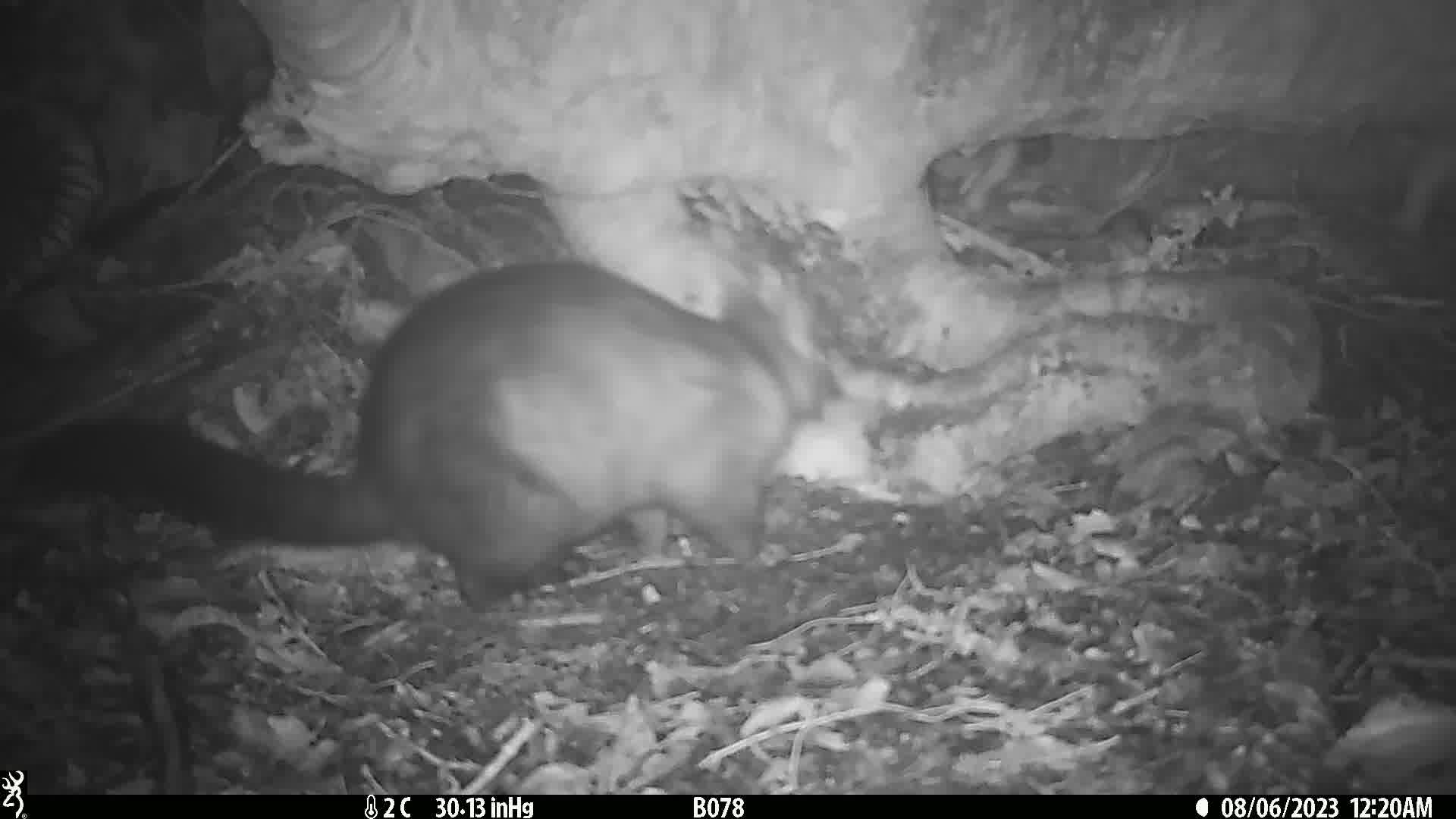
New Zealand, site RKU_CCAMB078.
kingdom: Animalia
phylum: Chordata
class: Mammalia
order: Diprotodontia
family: Phalangeridae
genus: Trichosurus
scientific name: Trichosurus vulpecula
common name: common brushtail possum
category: possum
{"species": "possum (common brushtail possum) (Trichosurus vulpecula)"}